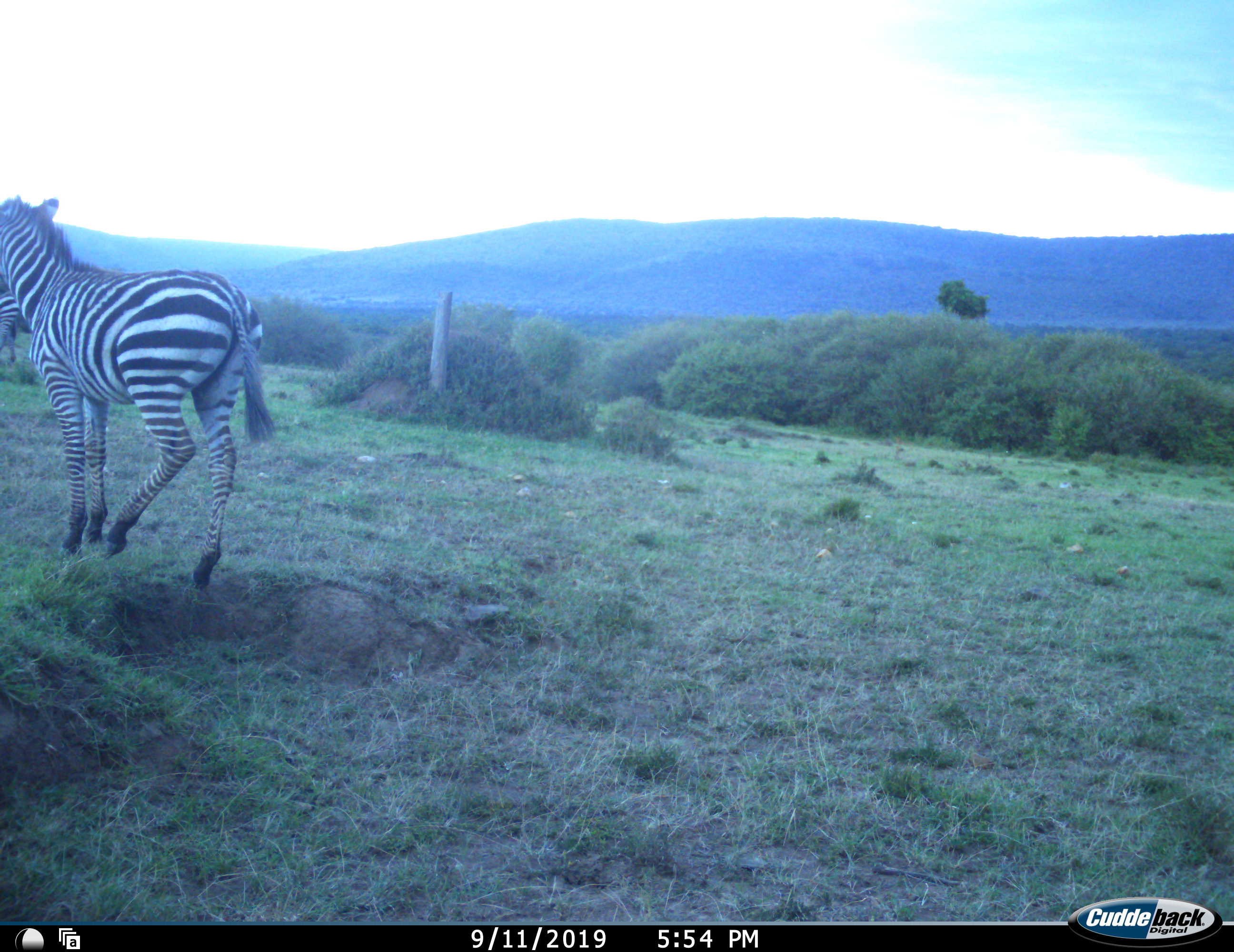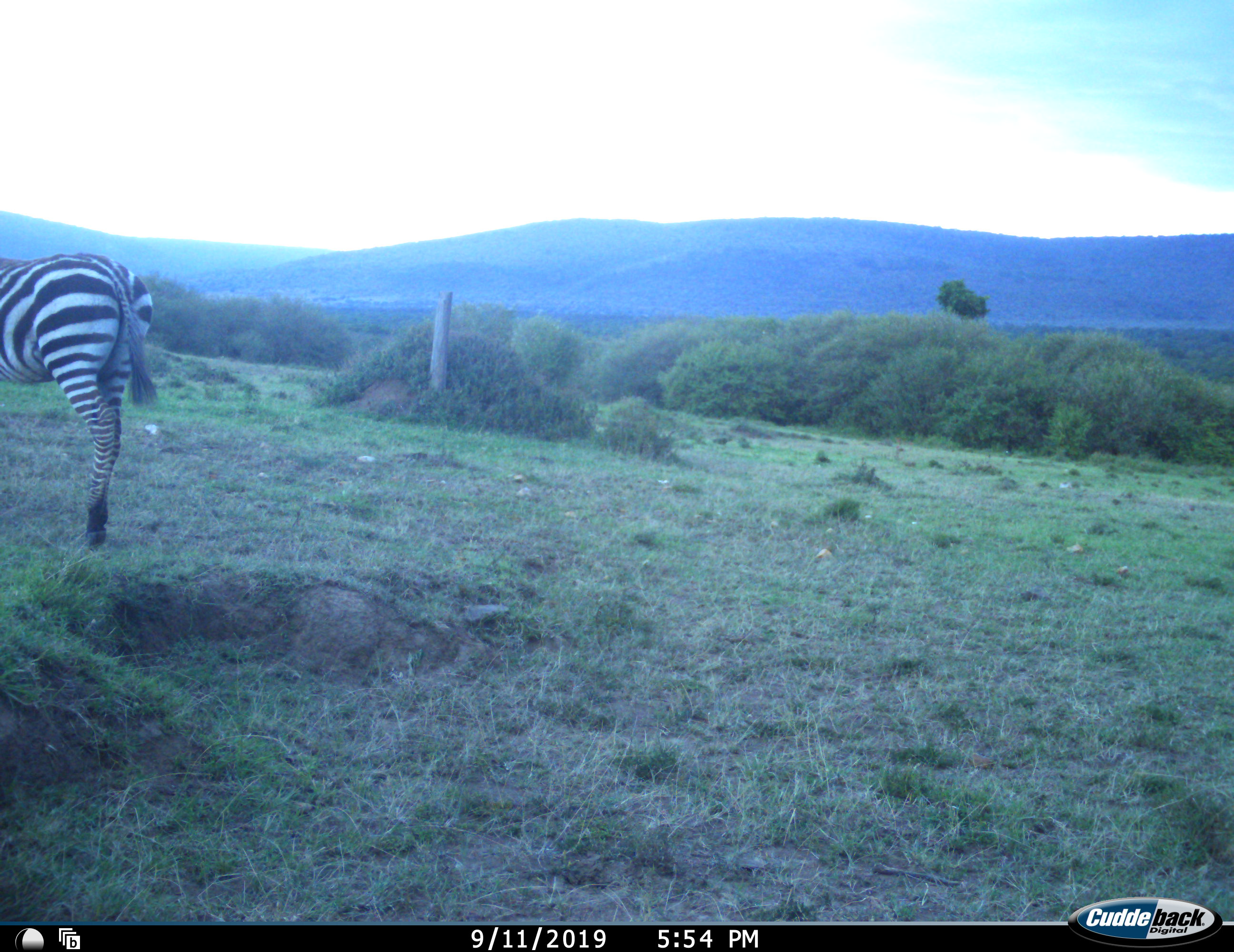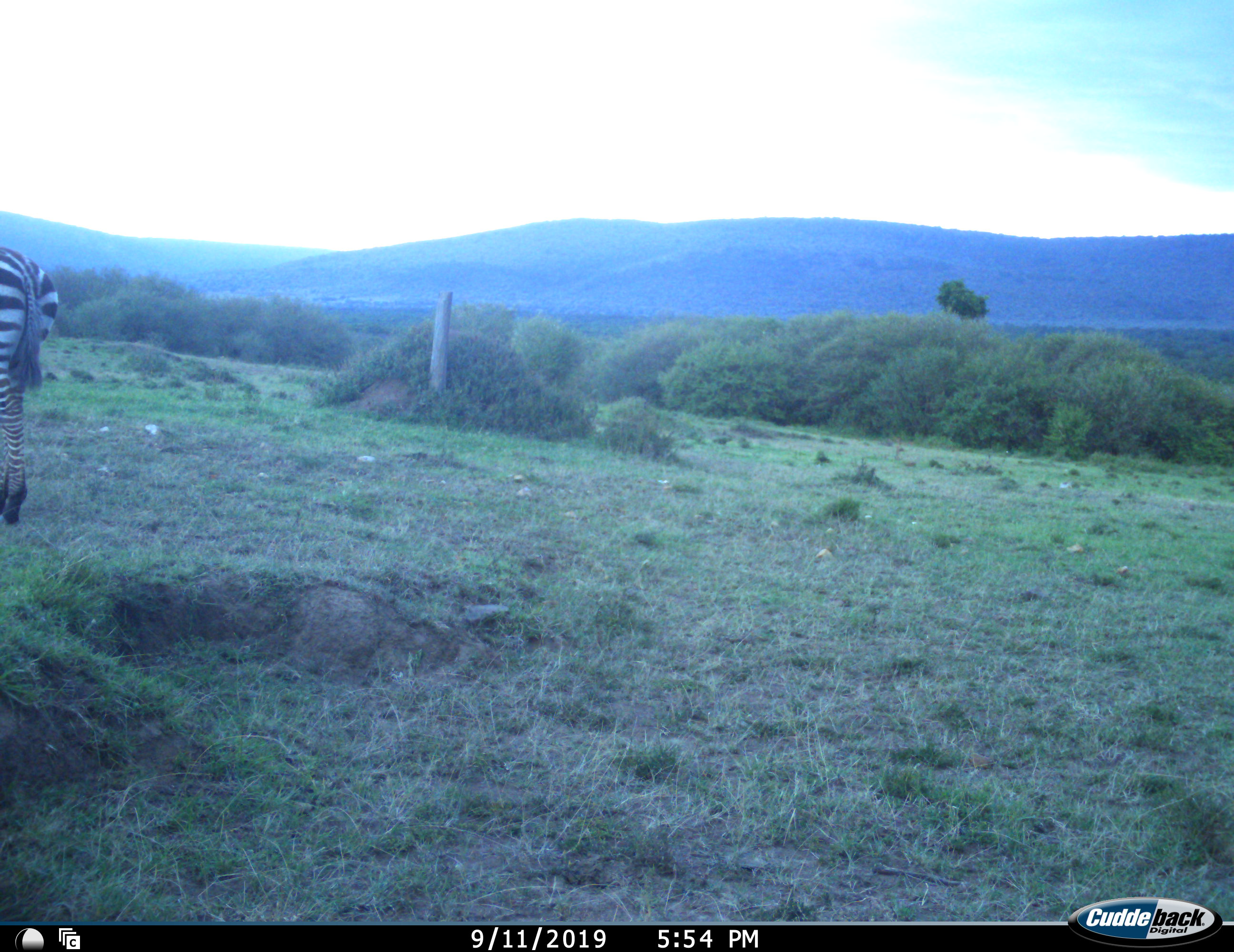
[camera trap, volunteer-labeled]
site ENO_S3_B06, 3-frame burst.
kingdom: Animalia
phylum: Chordata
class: Mammalia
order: Perissodactyla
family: Equidae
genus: Equus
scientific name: Equus quagga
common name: plains zebra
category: zebraplains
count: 1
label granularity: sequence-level